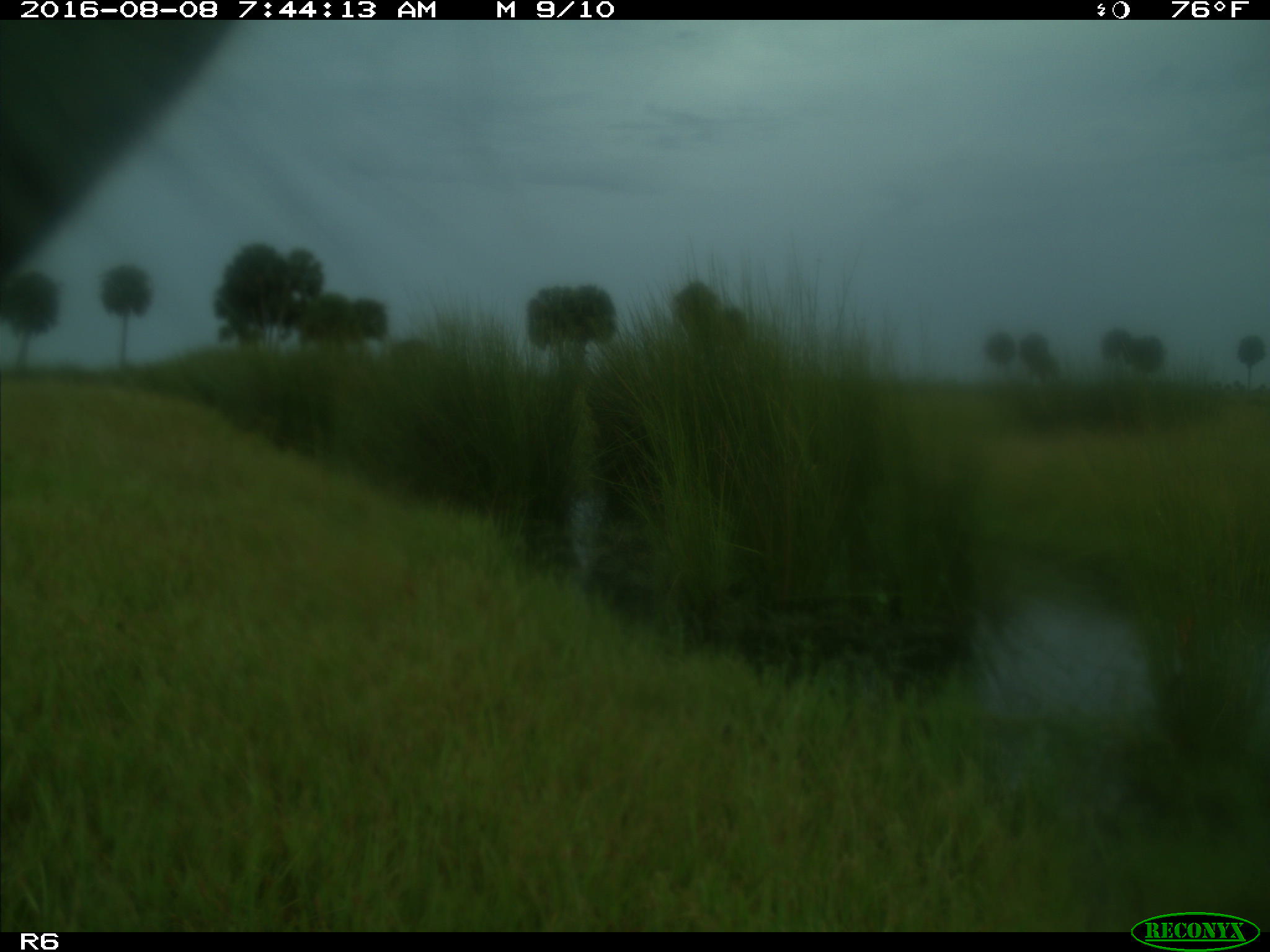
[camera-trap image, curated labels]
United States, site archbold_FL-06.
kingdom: Animalia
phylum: Chordata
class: Mammalia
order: Artiodactyla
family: Bovidae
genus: Bos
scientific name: Bos taurus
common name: domestic cow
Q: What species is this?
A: Bos taurus (domestic cow).